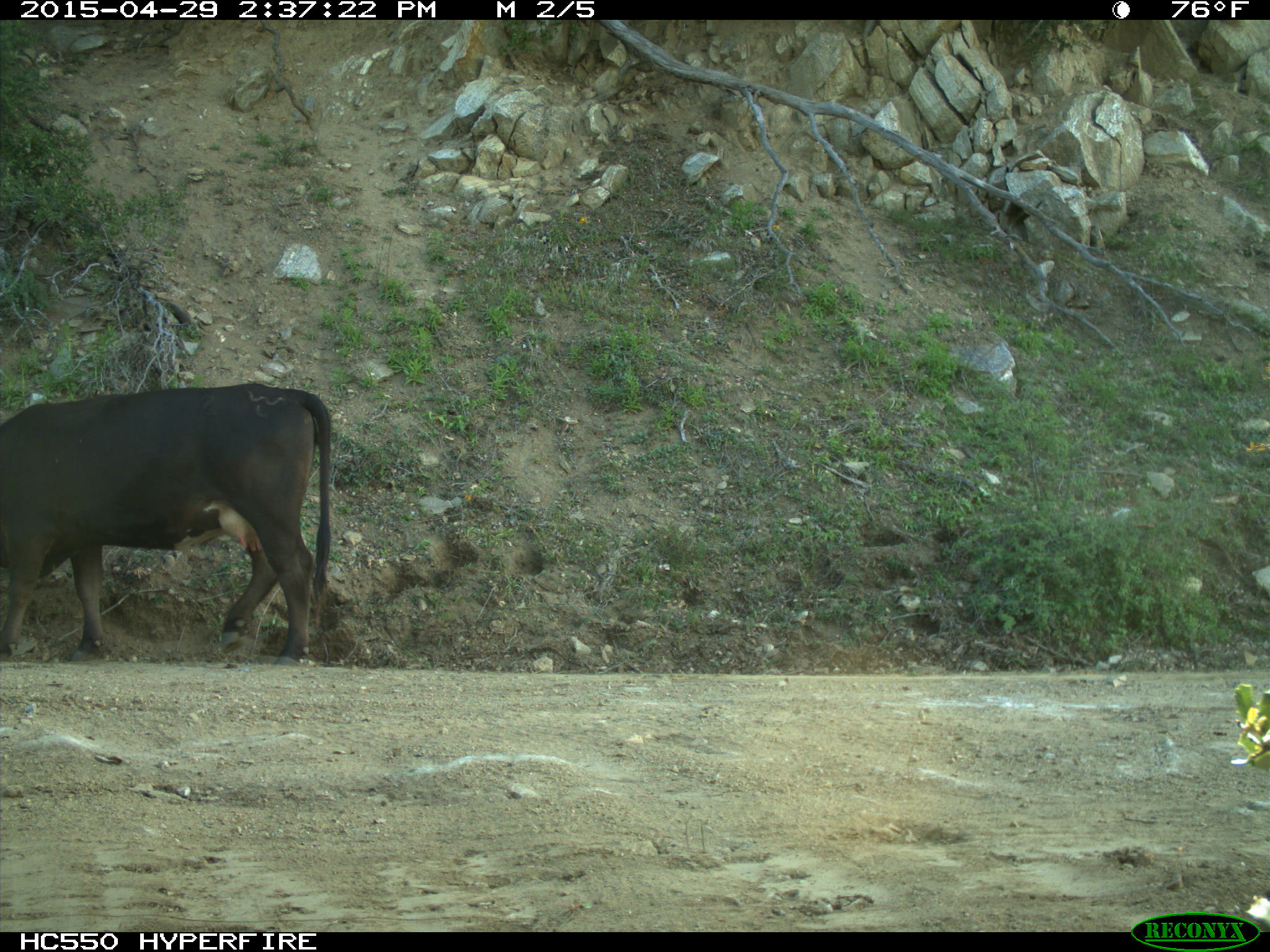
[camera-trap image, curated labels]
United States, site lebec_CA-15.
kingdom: Animalia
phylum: Chordata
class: Mammalia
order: Artiodactyla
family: Bovidae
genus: Bos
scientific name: Bos taurus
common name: domestic cow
Bos taurus (domestic cow).